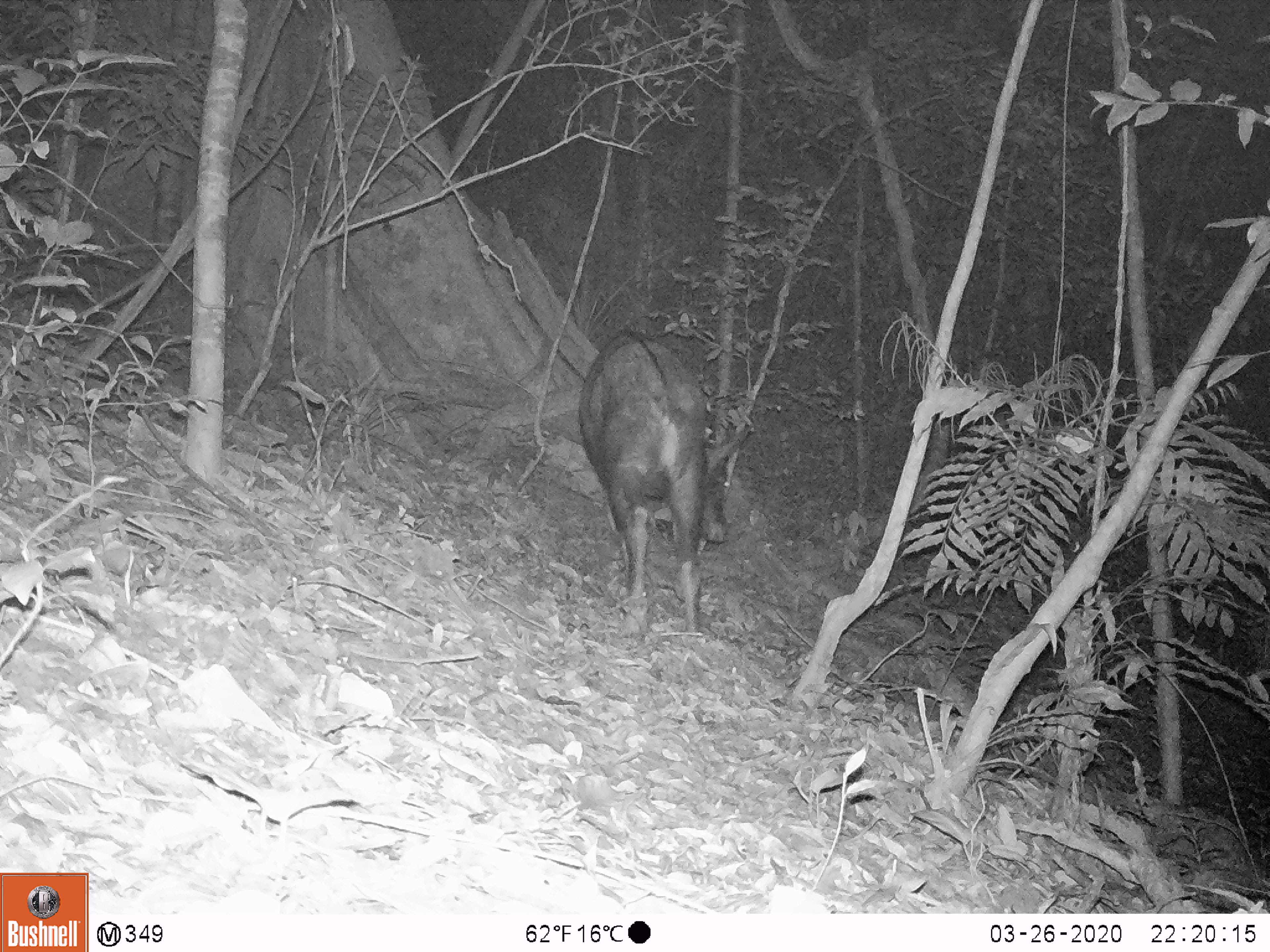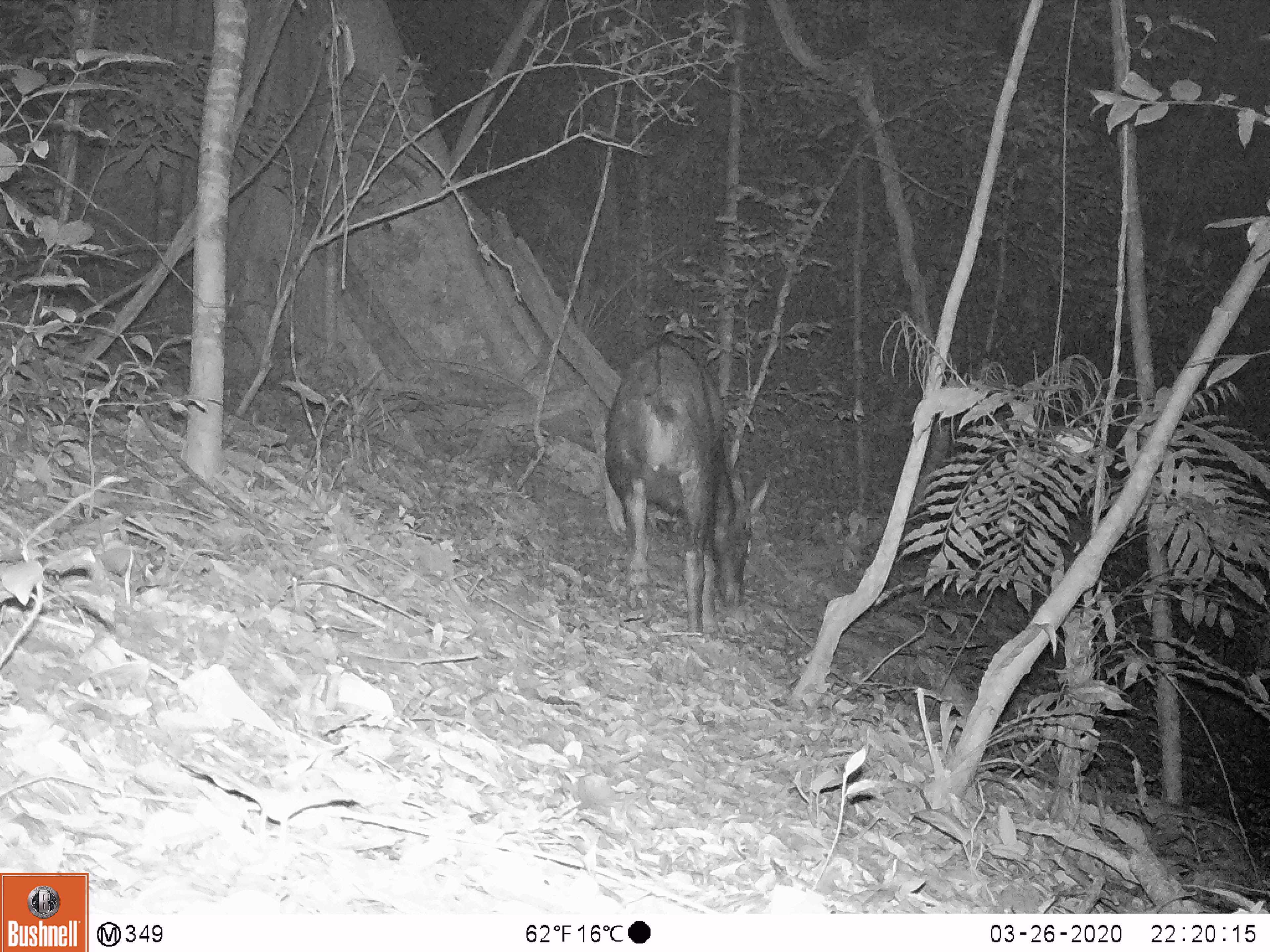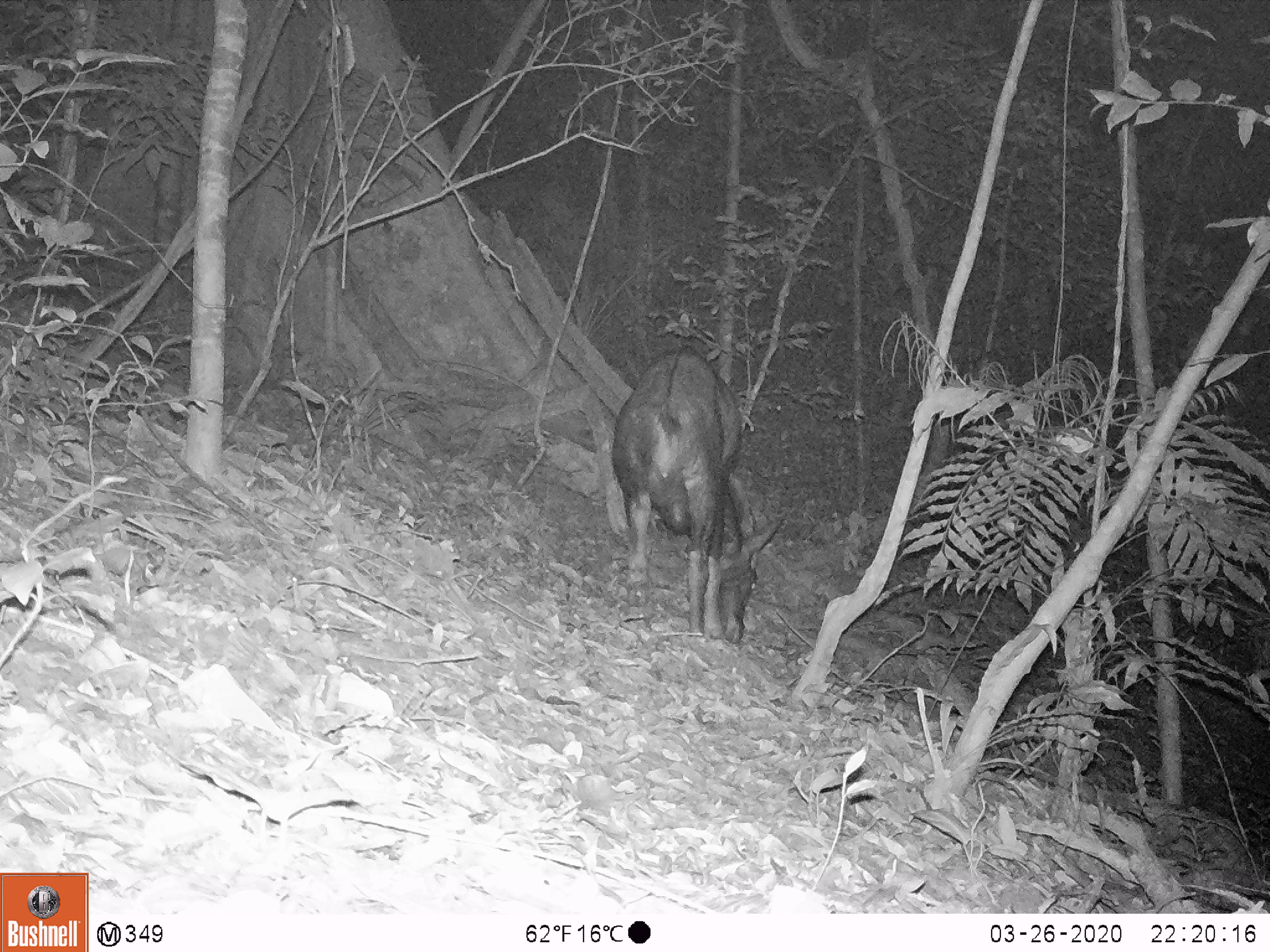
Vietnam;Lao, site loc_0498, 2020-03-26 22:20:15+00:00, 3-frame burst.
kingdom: Animalia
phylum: Chordata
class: Mammalia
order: Artiodactyla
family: Bovidae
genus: Capricornis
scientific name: Capricornis sumatraensis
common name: chinese serow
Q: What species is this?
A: Chinese serow (Capricornis sumatraensis).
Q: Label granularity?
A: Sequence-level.